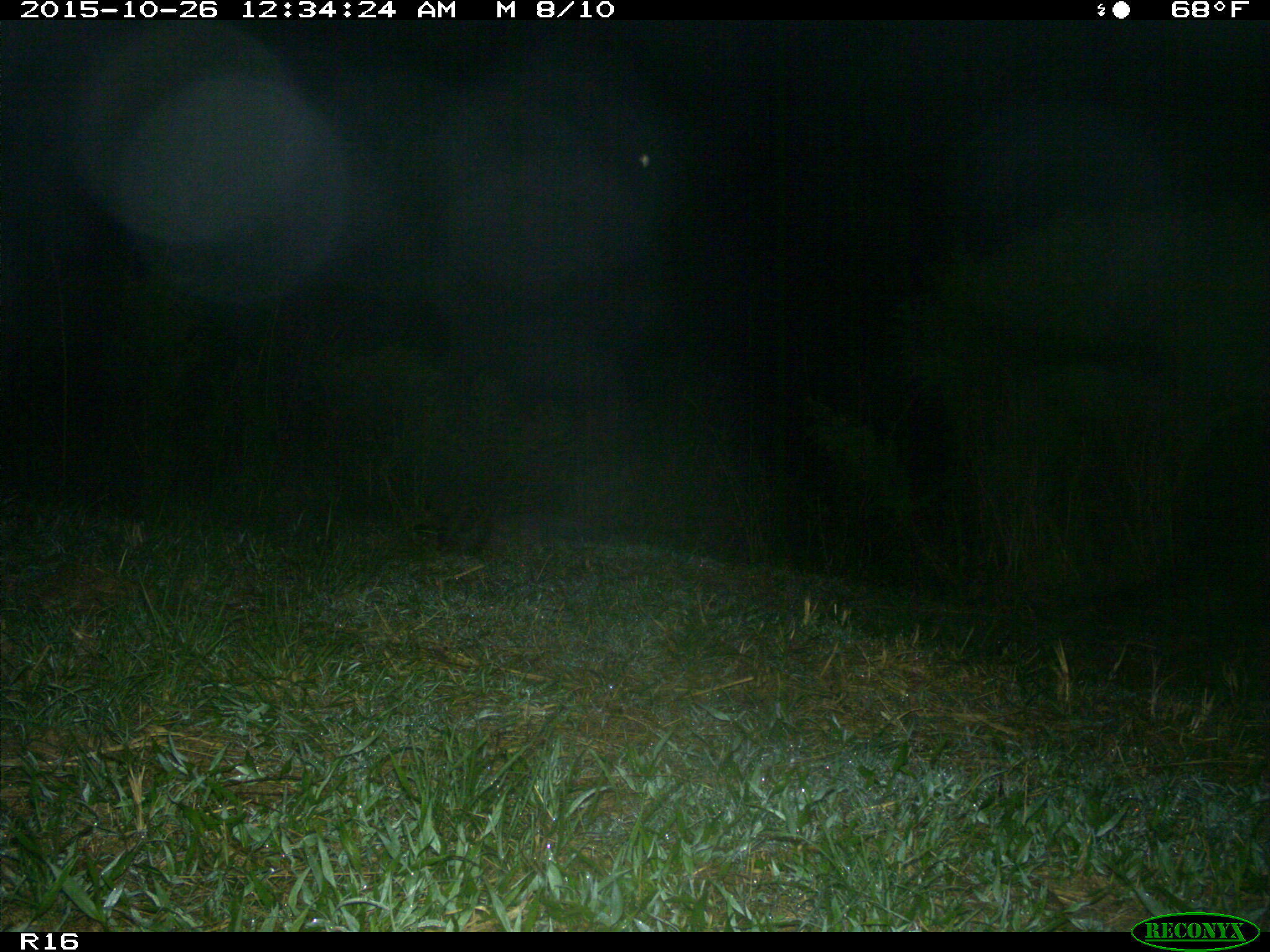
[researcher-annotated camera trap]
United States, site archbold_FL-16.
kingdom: Animalia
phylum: Chordata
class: Mammalia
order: Carnivora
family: Procyonidae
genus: Procyon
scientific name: Procyon lotor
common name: common raccoon